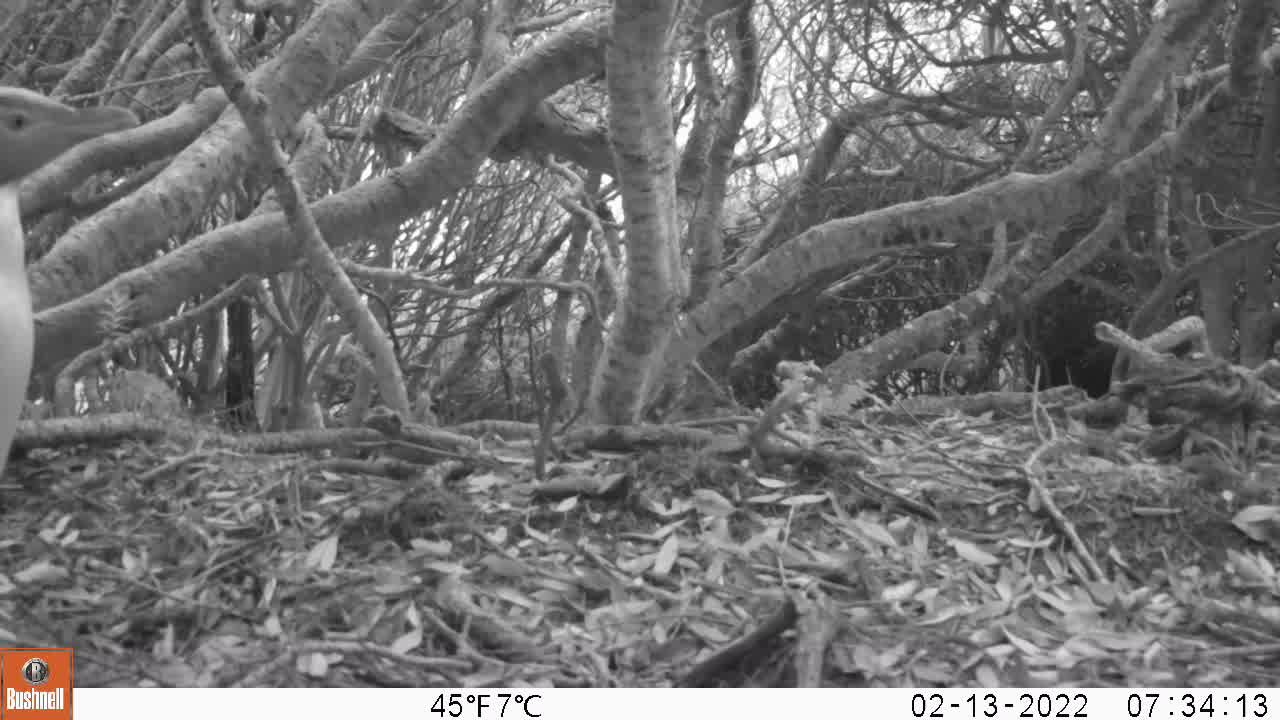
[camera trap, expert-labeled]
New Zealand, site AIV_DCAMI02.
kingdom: Animalia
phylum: Chordata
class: Aves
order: Sphenisciformes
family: Spheniscidae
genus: Megadyptes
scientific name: Megadyptes antipodes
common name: yellow-eyed penguin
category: yellow eyed penguin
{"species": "yellow eyed penguin (yellow-eyed penguin) (Megadyptes antipodes)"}